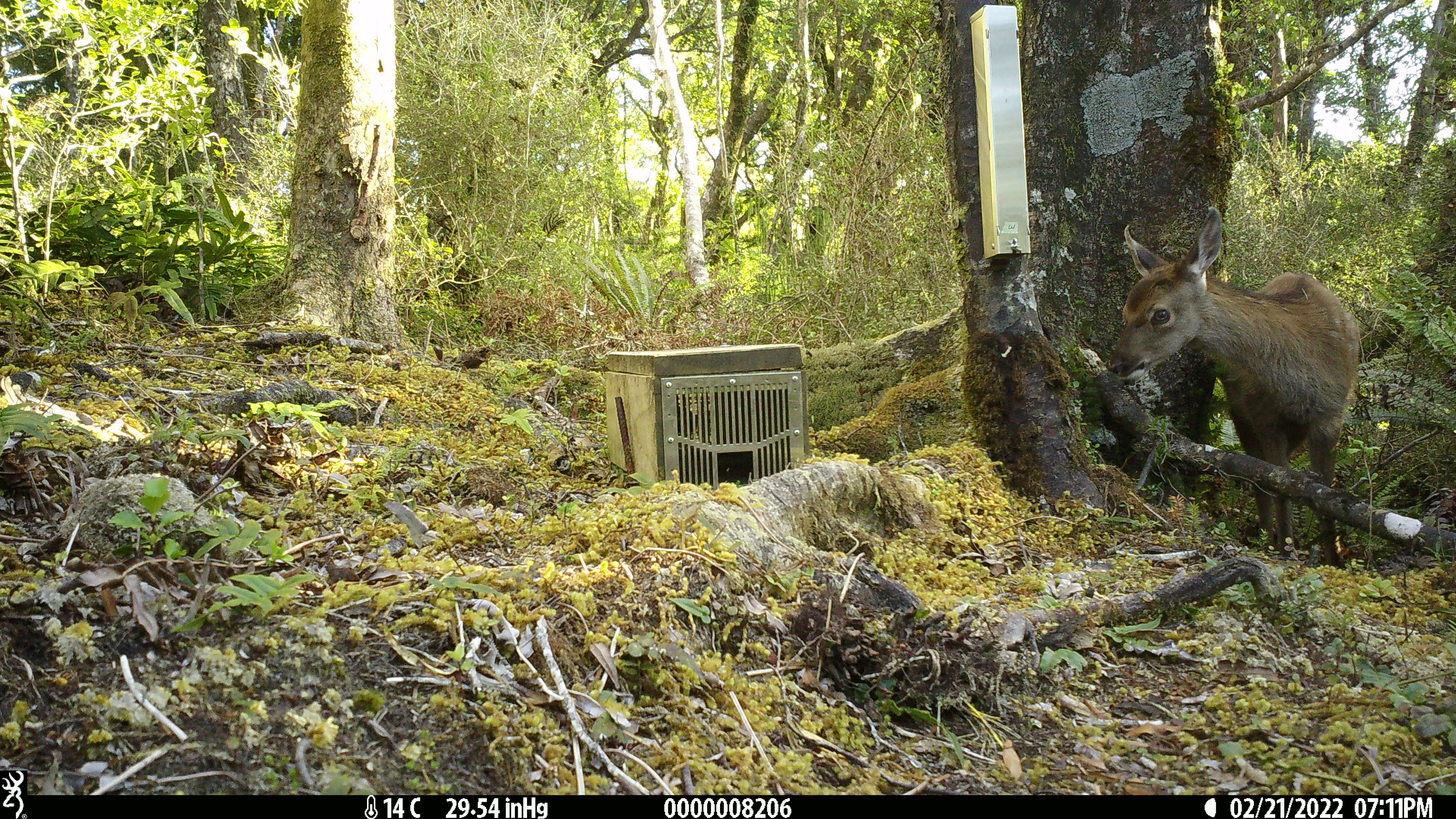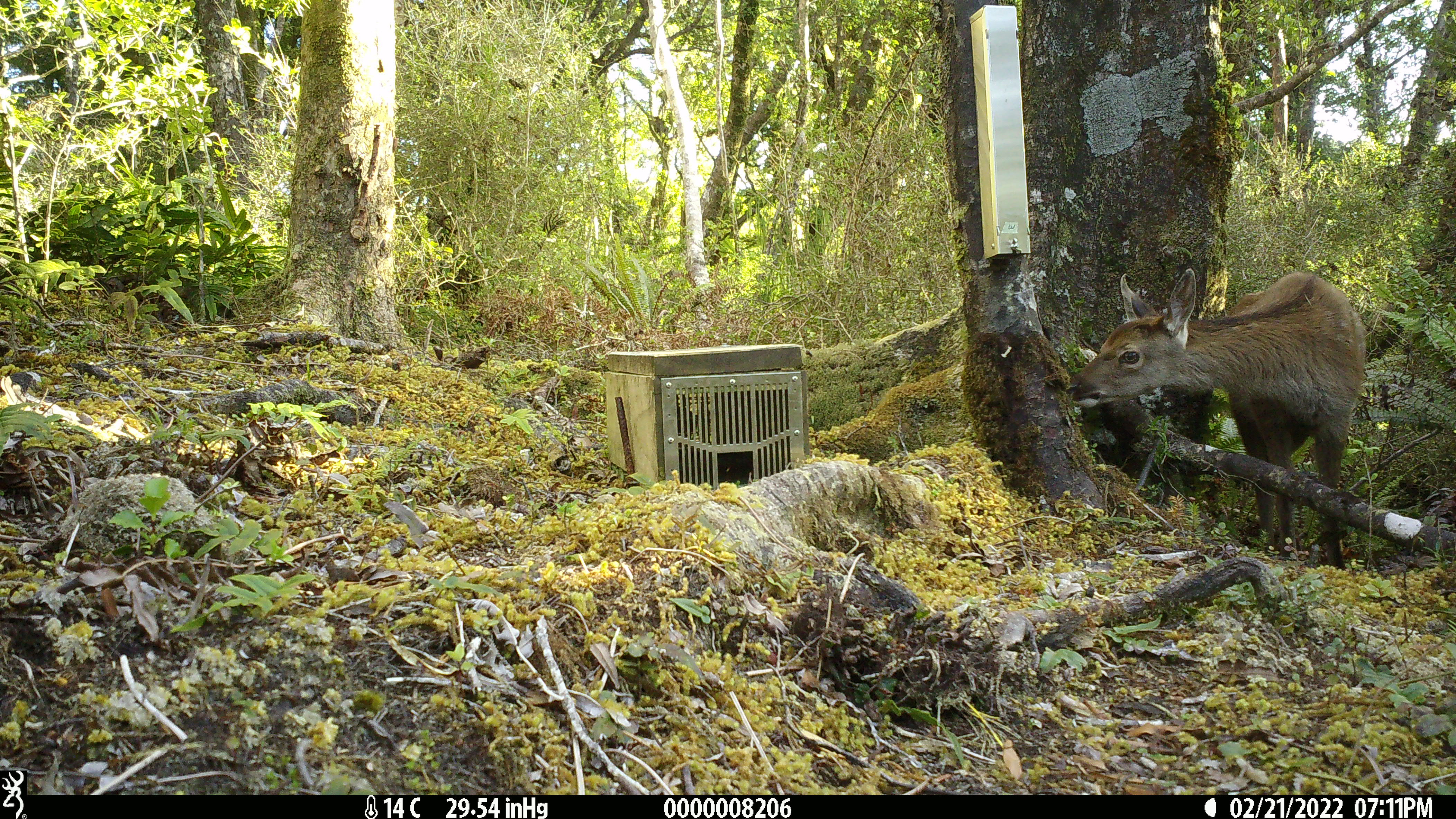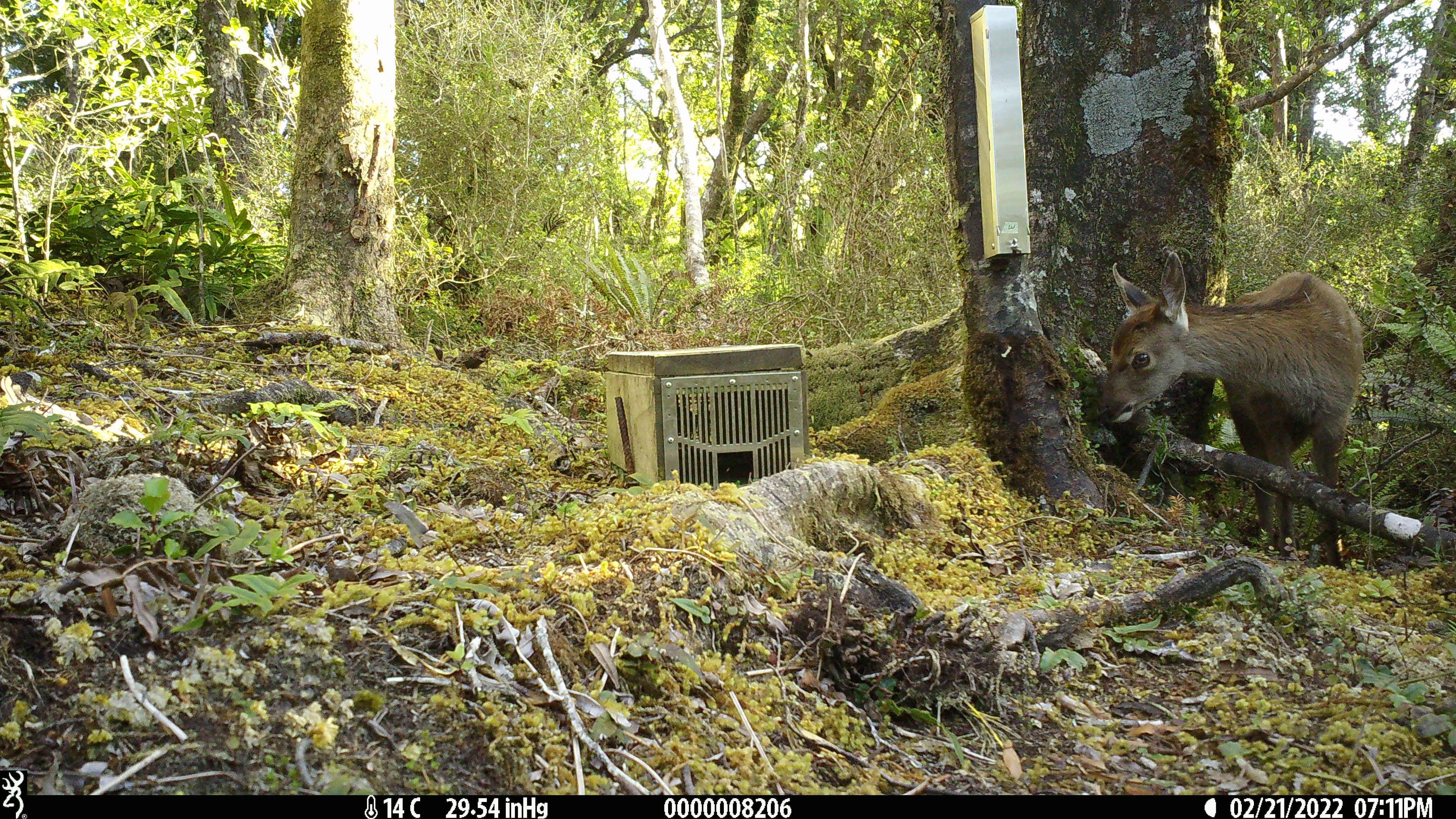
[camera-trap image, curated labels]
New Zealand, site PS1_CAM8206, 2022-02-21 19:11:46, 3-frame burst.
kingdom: Animalia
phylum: Chordata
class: Mammalia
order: Artiodactyla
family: Cervidae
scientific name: Cervidae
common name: deer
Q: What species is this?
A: Deer (Cervidae).